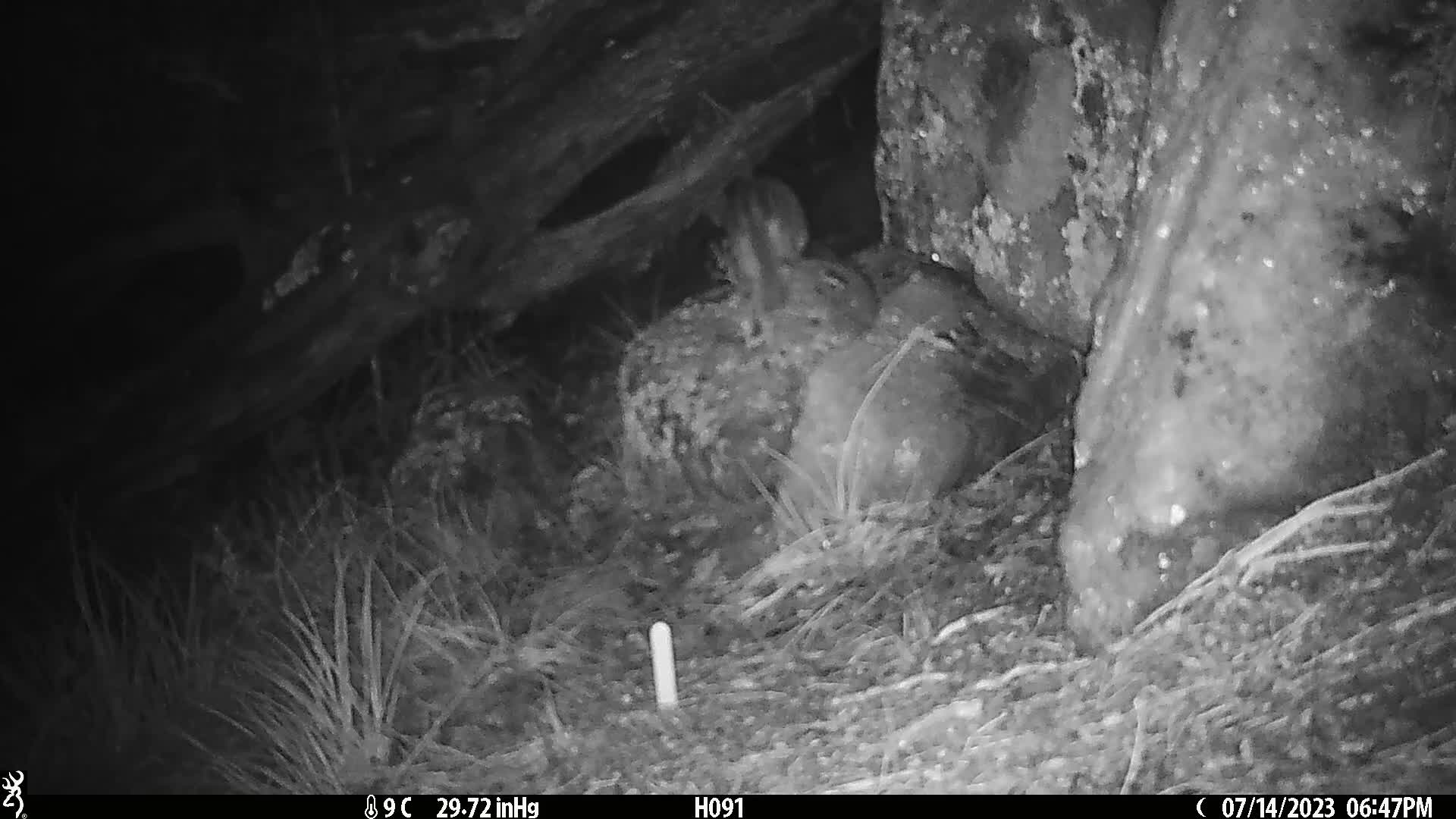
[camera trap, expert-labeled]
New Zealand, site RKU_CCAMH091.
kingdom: Animalia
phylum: Chordata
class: Mammalia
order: Carnivora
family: Felidae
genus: Felis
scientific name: Felis catus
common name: domestic cat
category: cat